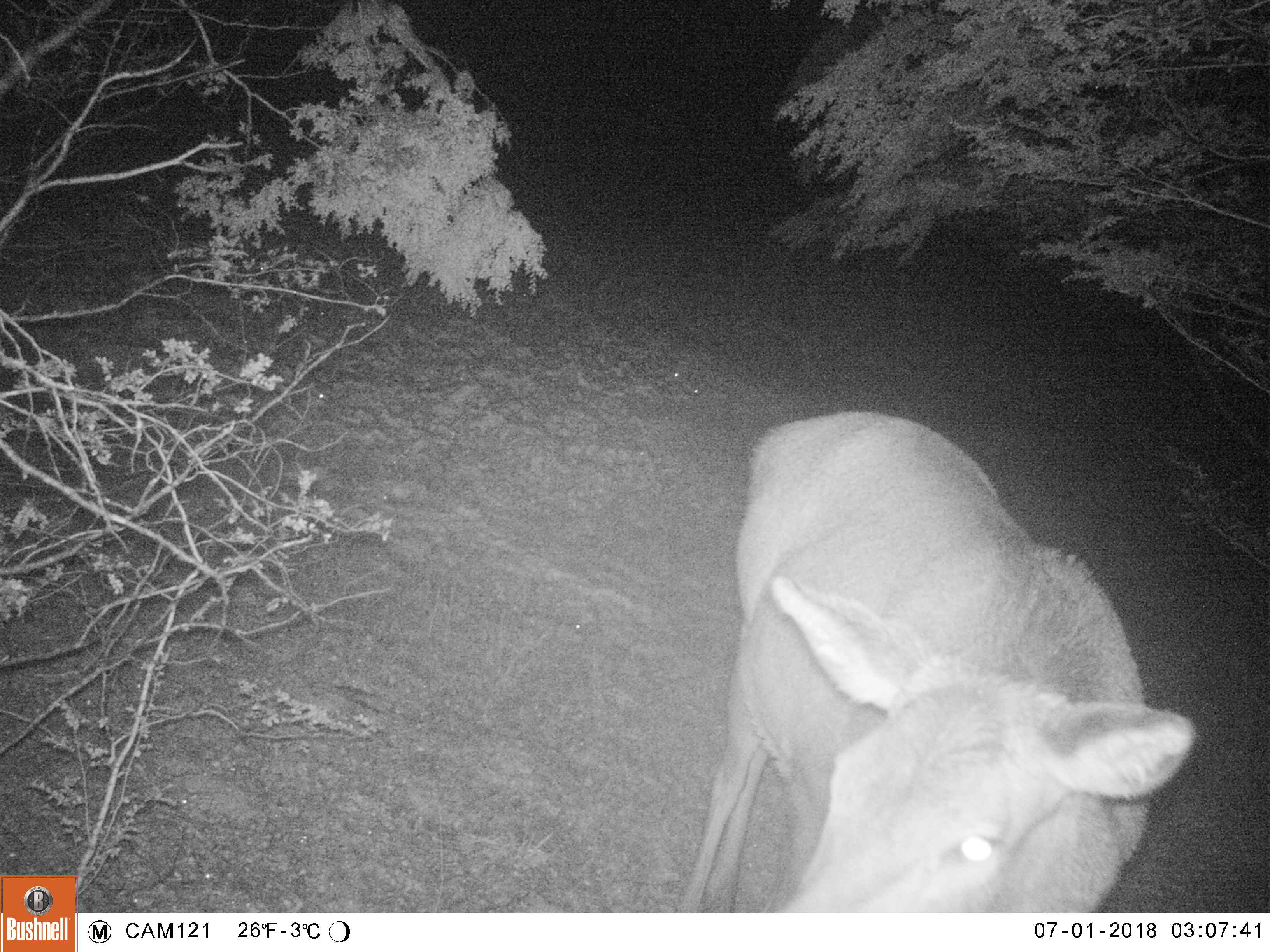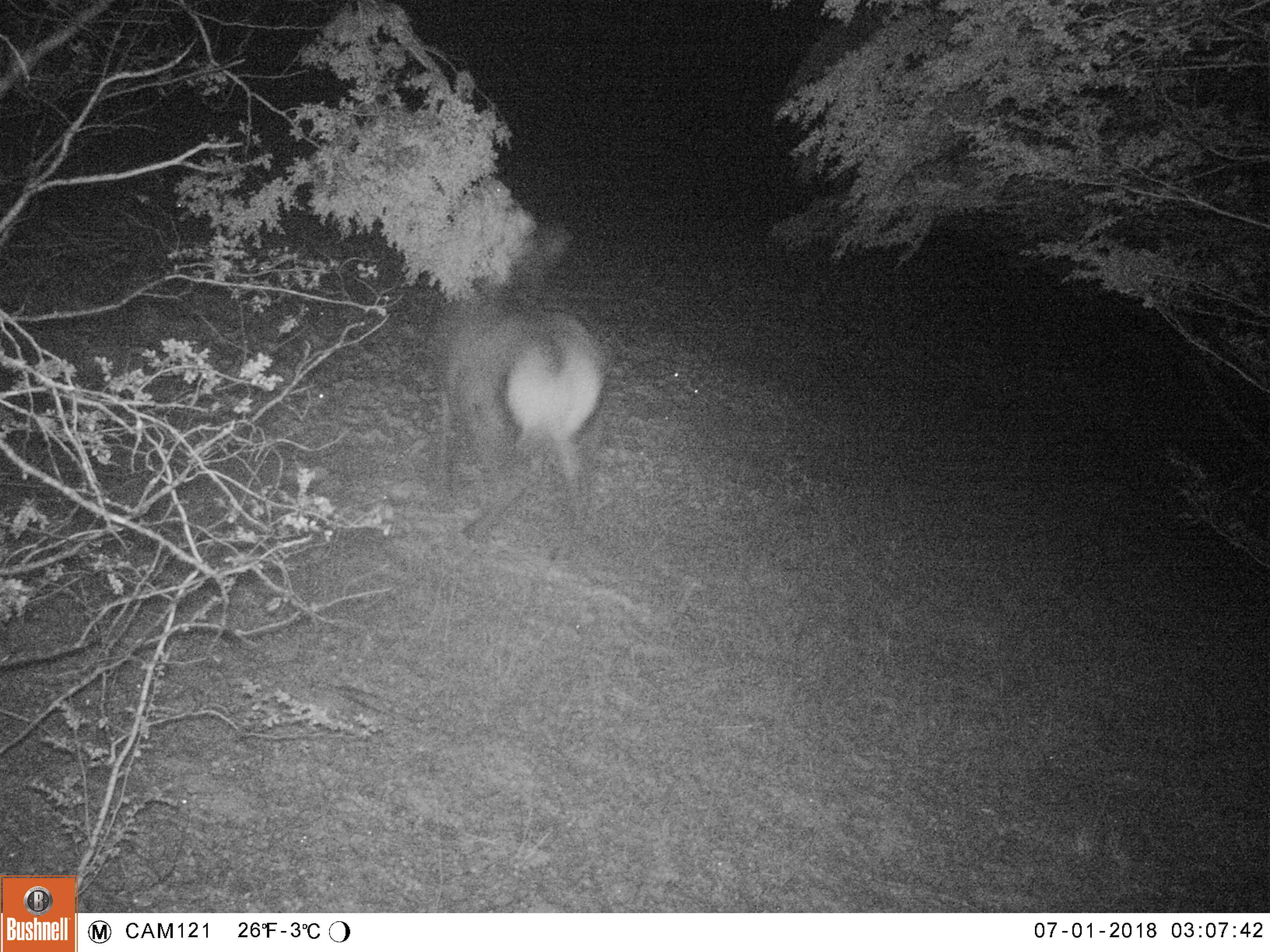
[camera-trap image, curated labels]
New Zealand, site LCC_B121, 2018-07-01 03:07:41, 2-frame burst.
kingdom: Animalia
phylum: Chordata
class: Mammalia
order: Artiodactyla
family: Cervidae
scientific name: Cervidae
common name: deer